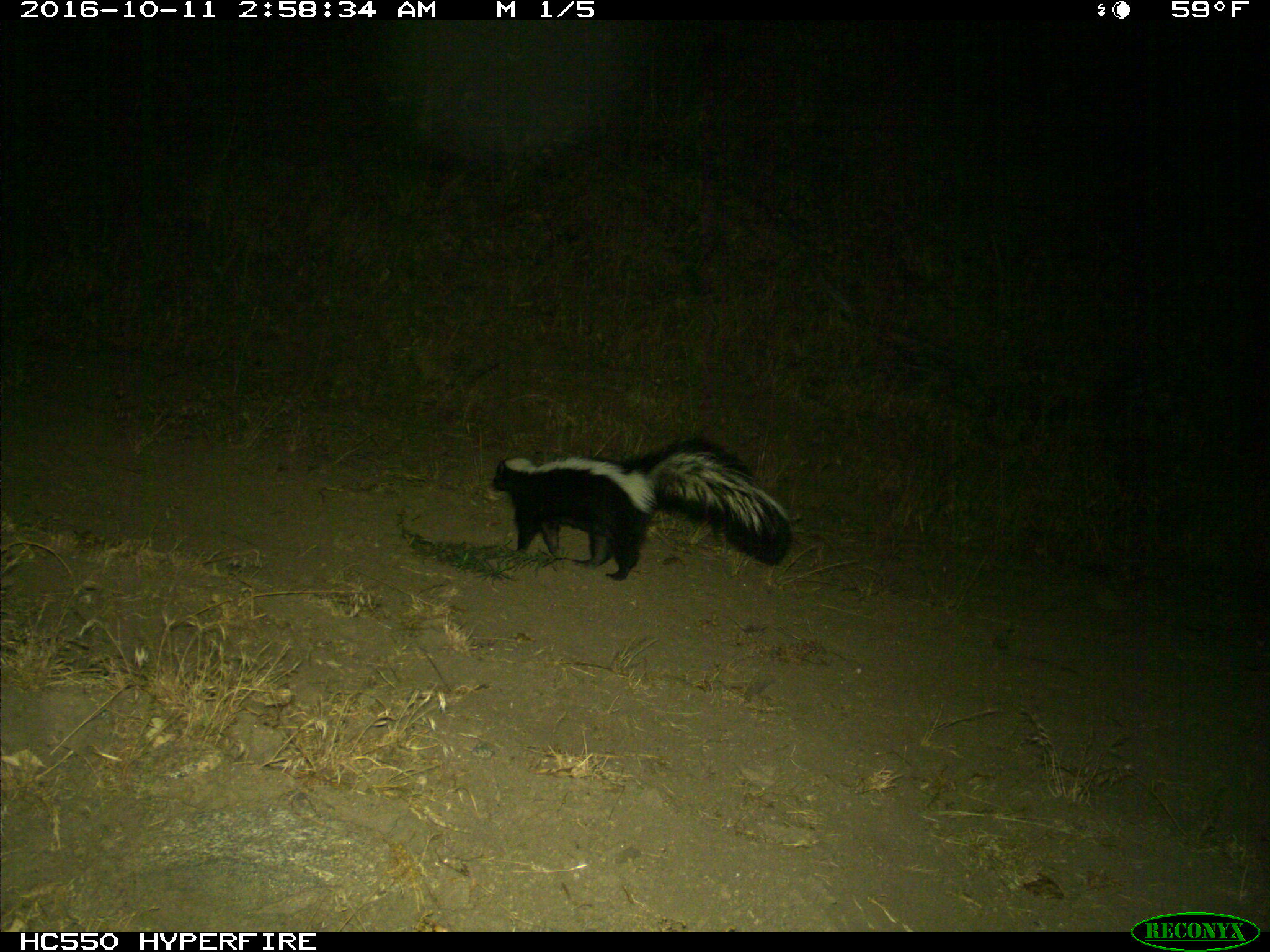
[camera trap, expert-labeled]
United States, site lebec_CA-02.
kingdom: Animalia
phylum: Chordata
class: Mammalia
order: Carnivora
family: Mephitidae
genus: Mephitis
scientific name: Mephitis mephitis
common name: striped skunk